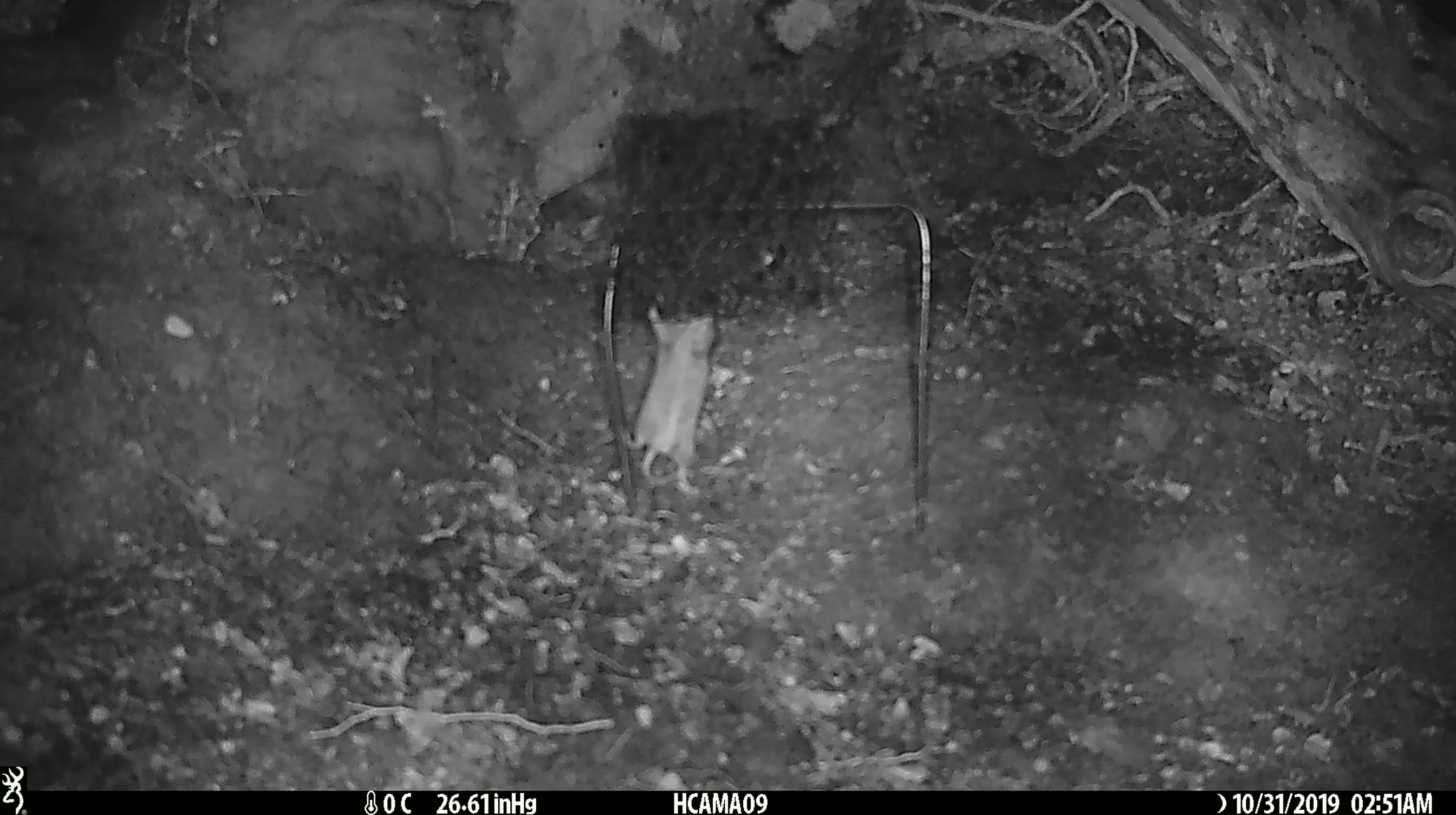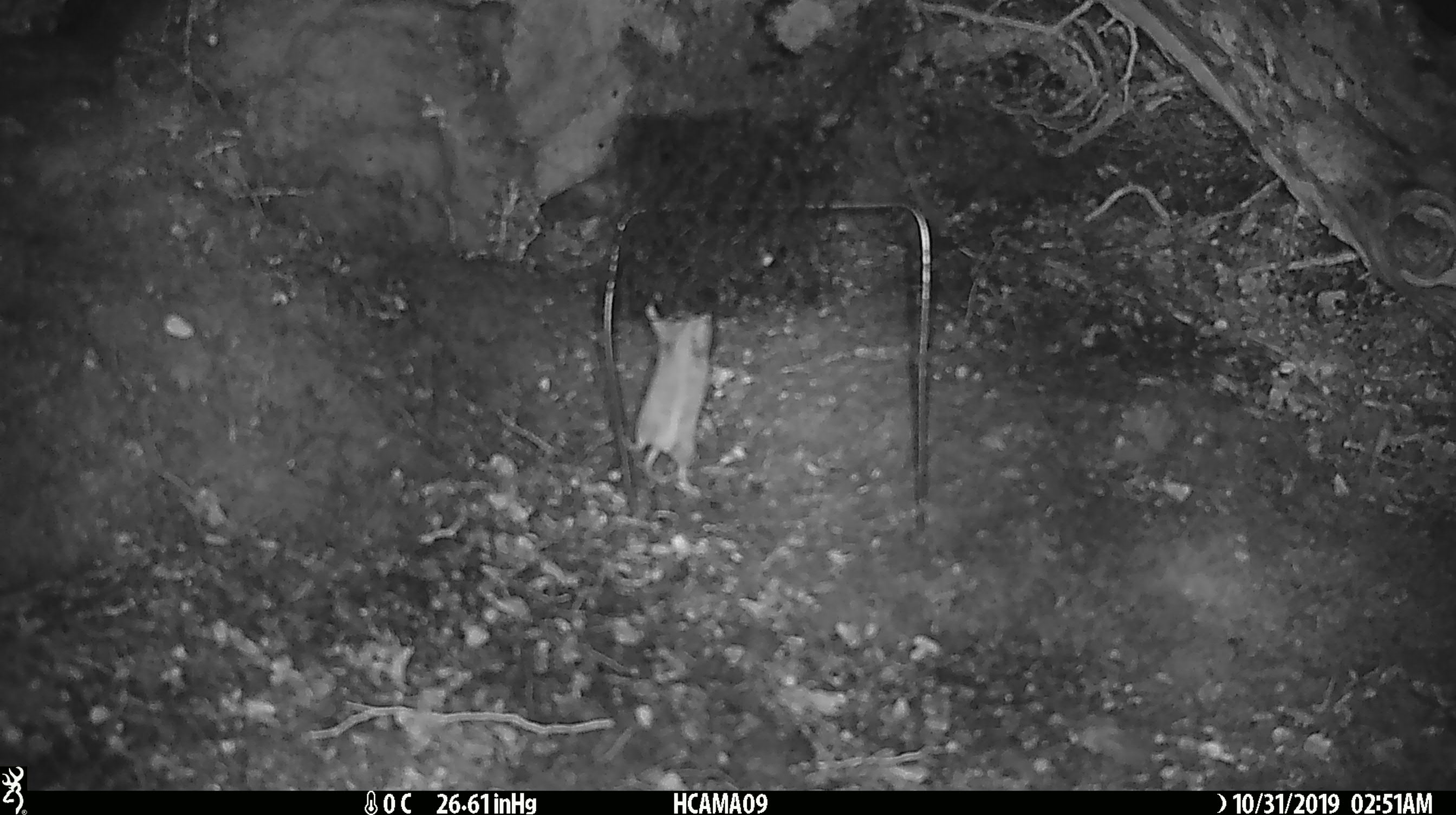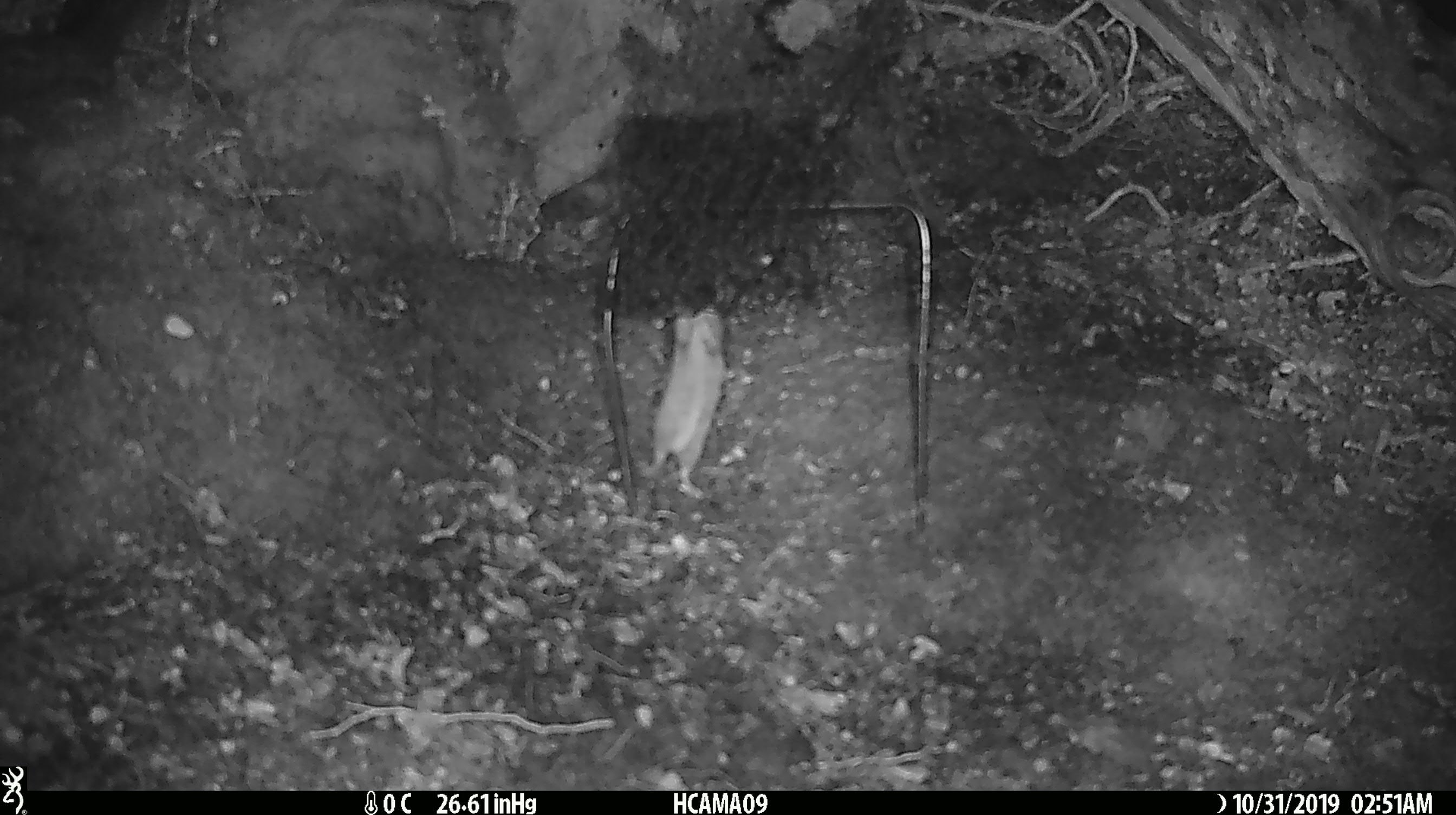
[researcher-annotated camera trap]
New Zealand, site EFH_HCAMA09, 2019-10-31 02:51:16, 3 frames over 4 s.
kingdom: Animalia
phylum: Chordata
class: Mammalia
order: Rodentia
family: Muridae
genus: Mus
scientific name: Mus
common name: mouse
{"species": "mouse (Mus)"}